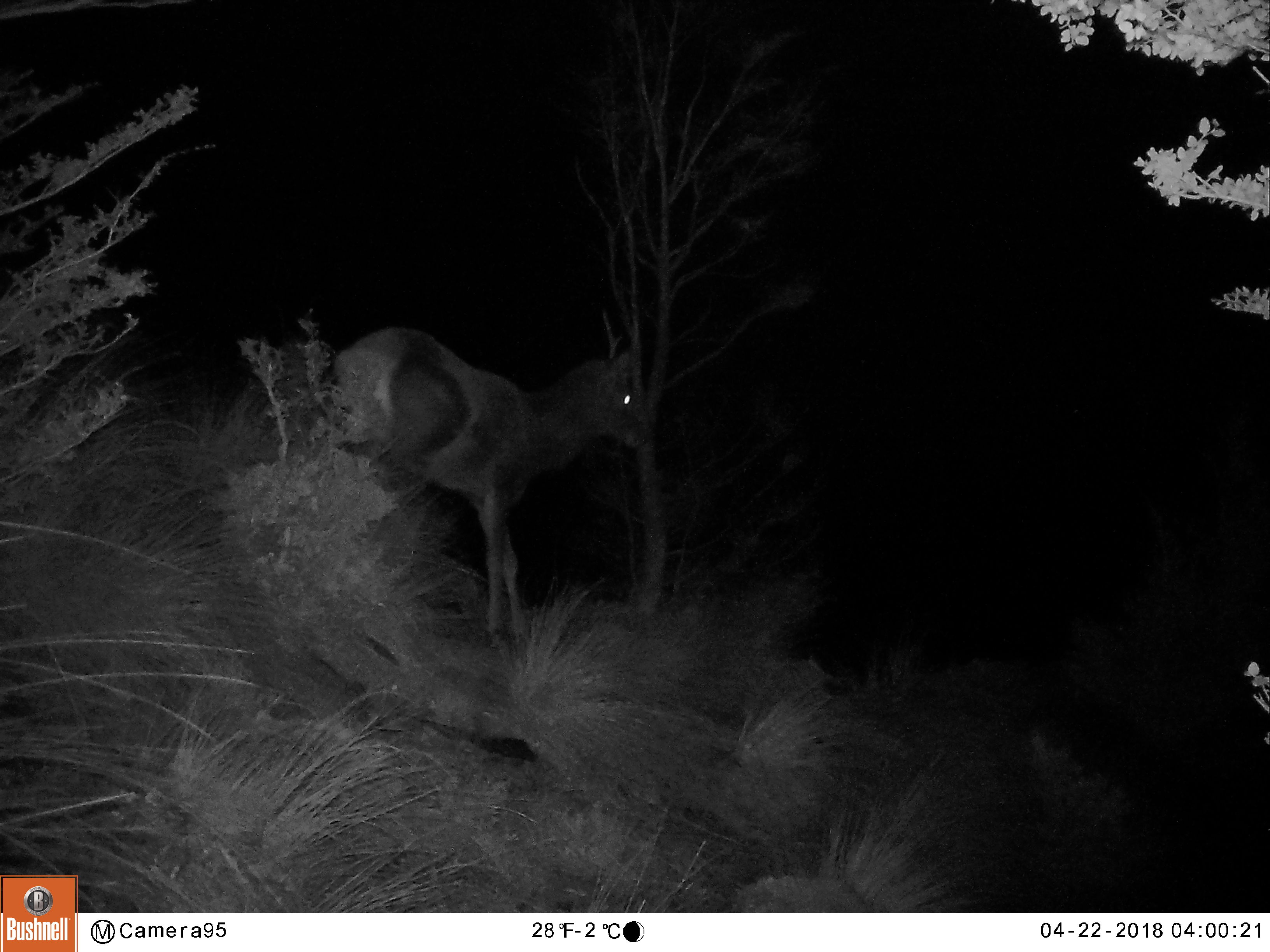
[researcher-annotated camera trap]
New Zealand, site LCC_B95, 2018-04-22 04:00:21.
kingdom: Animalia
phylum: Chordata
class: Mammalia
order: Artiodactyla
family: Cervidae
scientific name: Cervidae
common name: deer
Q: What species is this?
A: Deer (Cervidae).